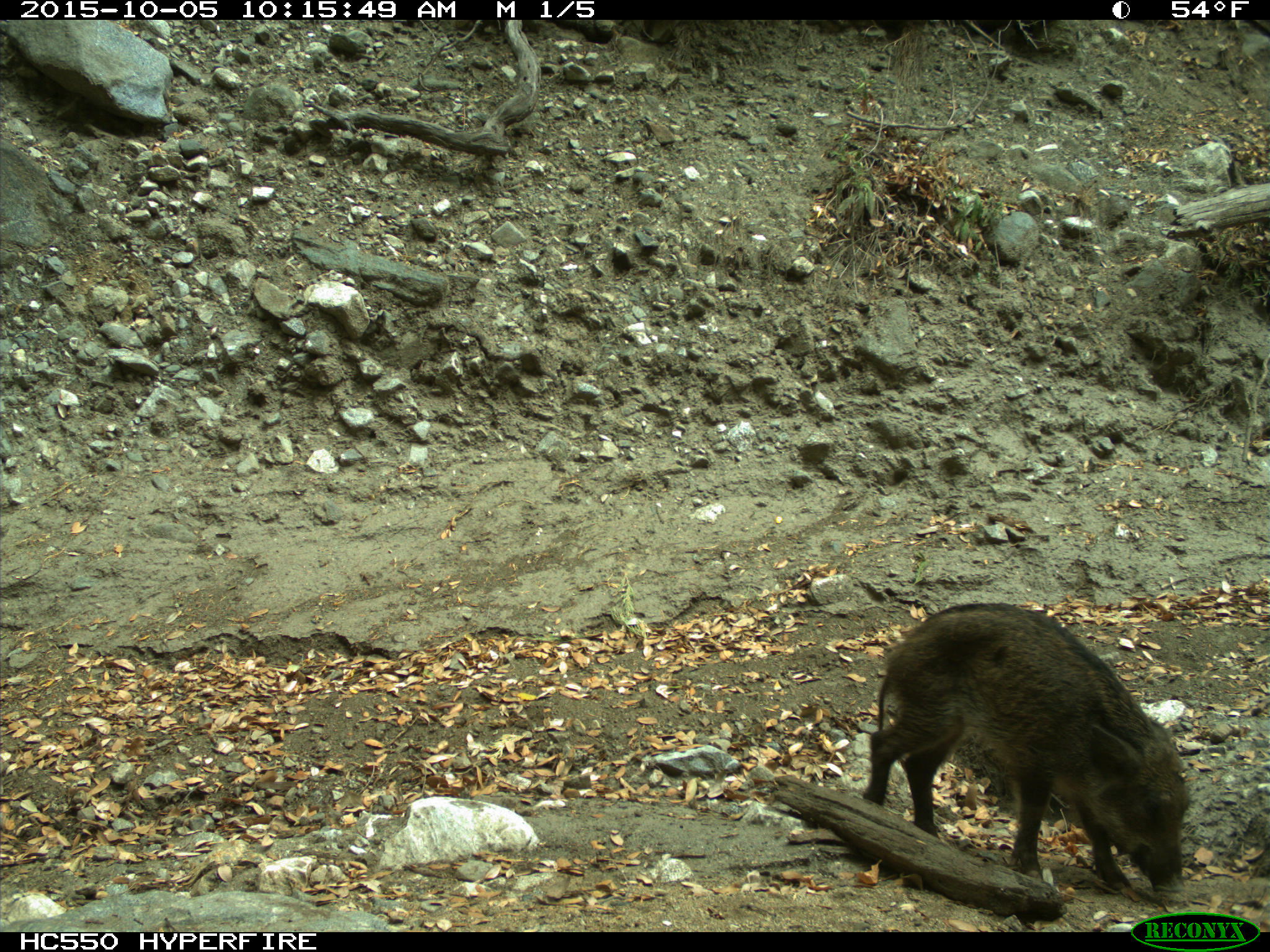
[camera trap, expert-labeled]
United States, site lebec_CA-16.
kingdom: Animalia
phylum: Chordata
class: Mammalia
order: Artiodactyla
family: Suidae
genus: Sus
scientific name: Sus scrofa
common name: wild boar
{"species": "Sus scrofa (wild boar)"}